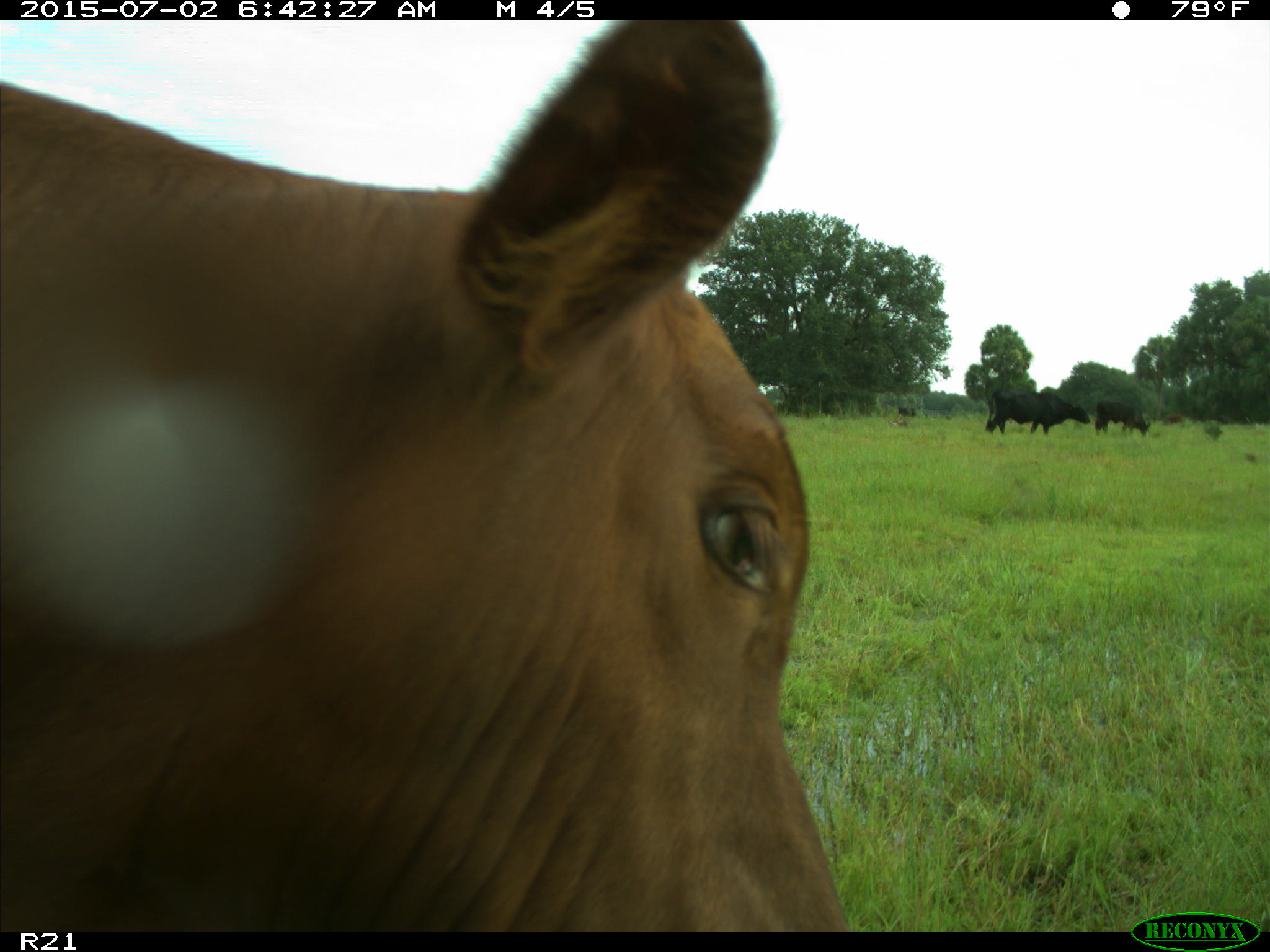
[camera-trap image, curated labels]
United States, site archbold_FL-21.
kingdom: Animalia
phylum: Chordata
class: Mammalia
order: Artiodactyla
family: Bovidae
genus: Bos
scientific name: Bos taurus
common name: domestic cow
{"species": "Bos taurus (domestic cow)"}